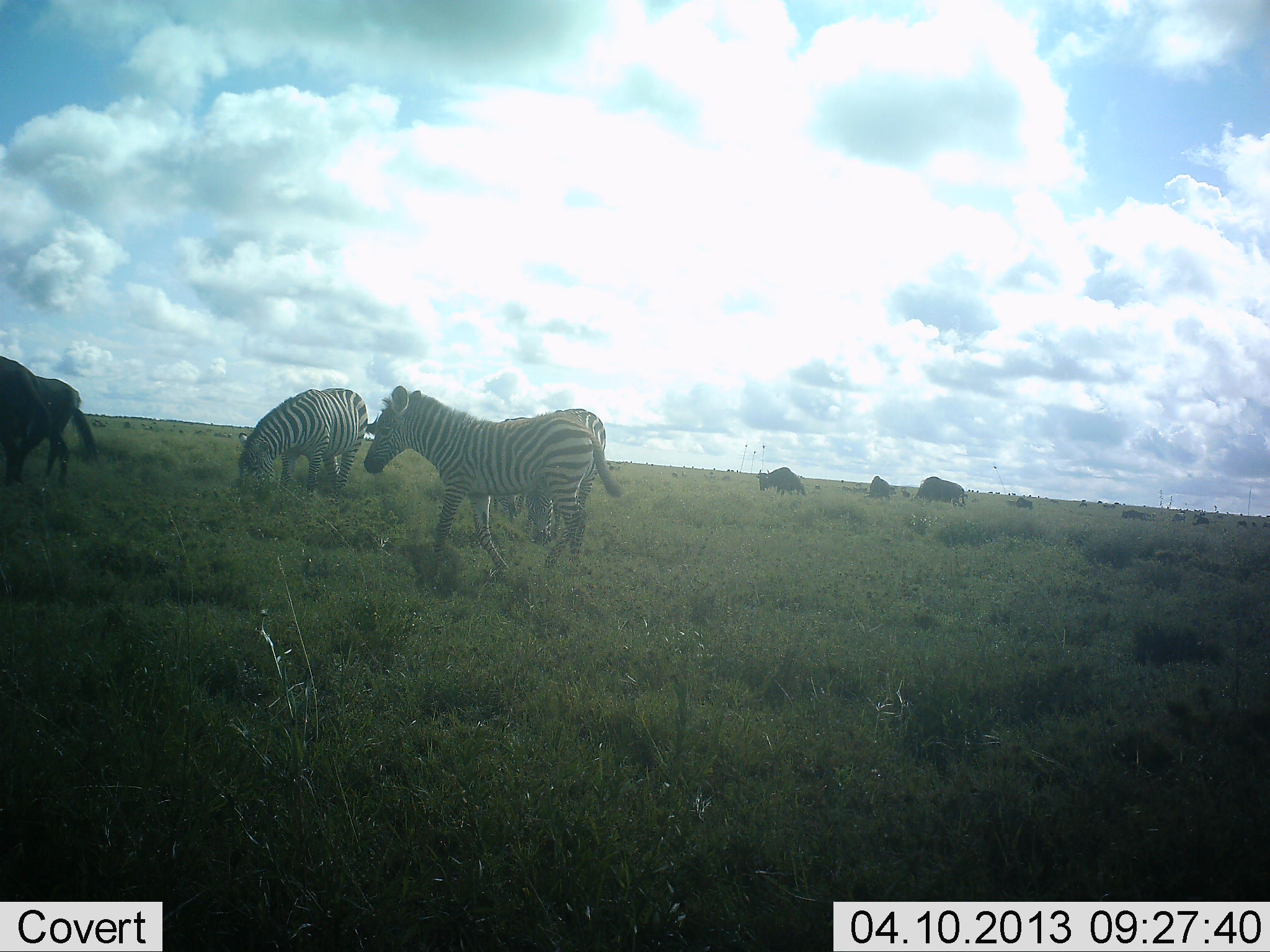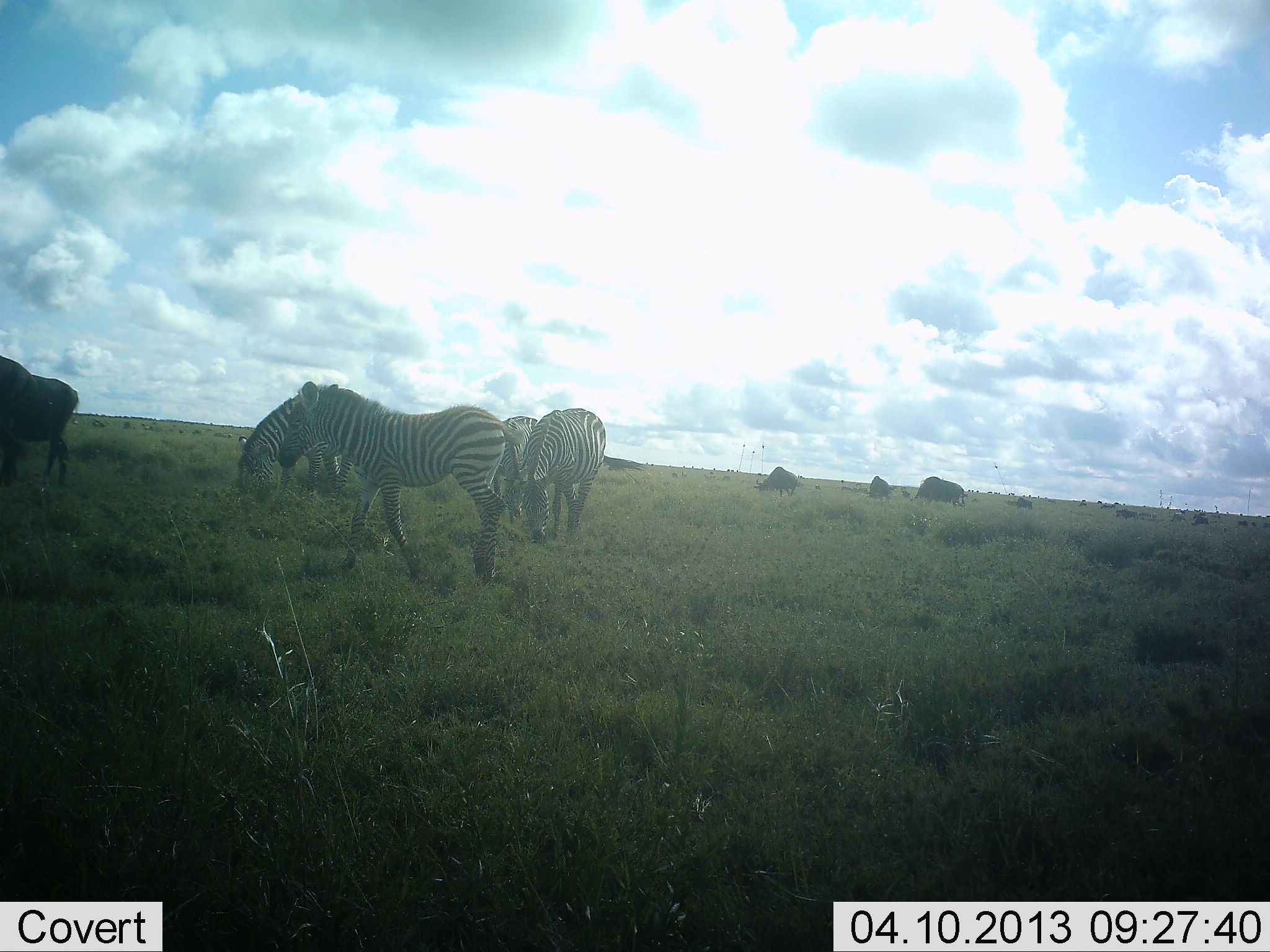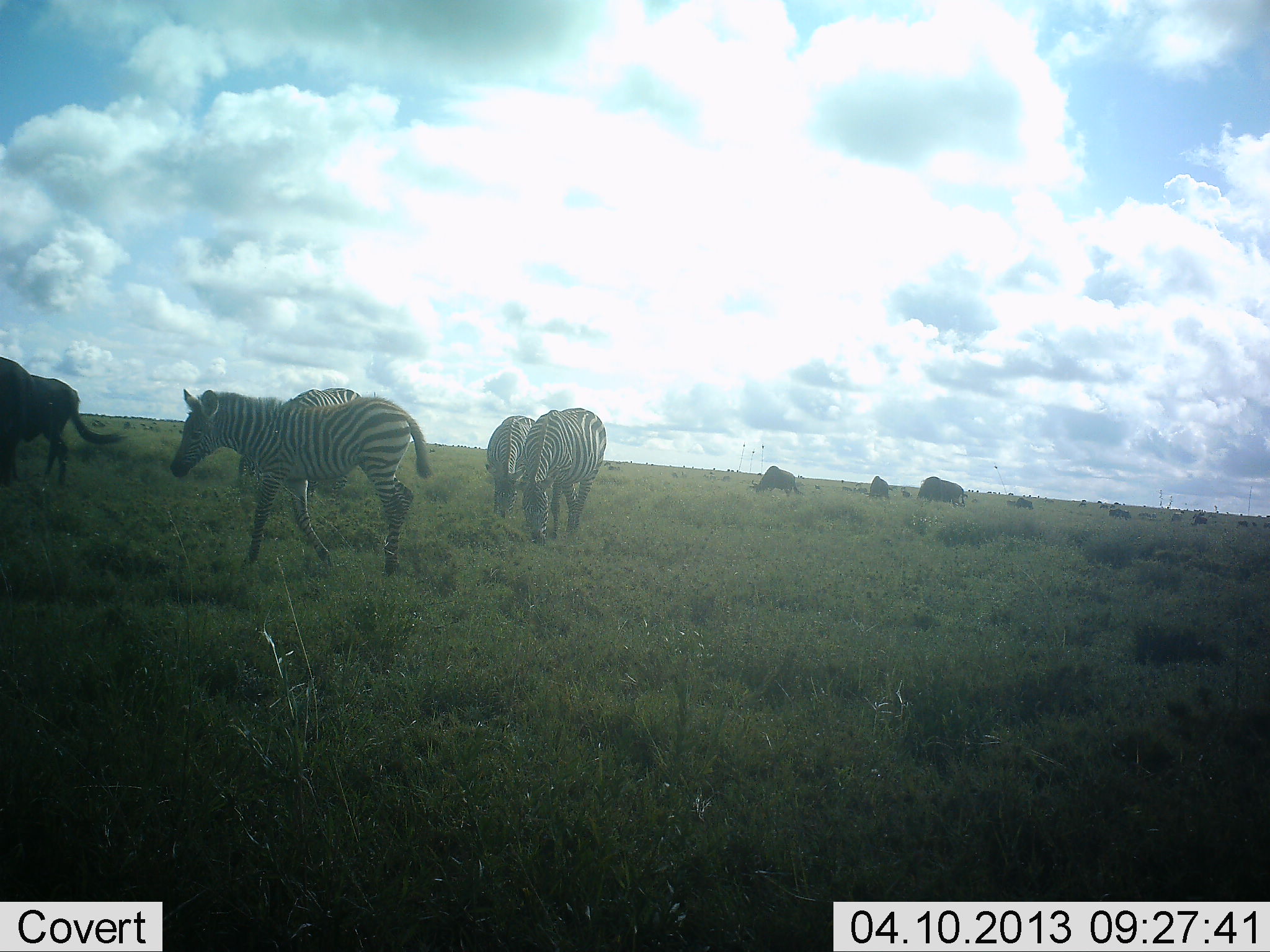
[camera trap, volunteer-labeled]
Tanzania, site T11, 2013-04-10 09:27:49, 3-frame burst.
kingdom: Animalia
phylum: Chordata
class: Mammalia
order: Artiodactyla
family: Bovidae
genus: Connochaetes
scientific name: Connochaetes taurinus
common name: blue wildebeest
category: wildebeest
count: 7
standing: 58%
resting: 8%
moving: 8%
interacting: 4%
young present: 0%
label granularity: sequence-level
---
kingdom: Animalia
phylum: Chordata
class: Mammalia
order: Perissodactyla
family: Equidae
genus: Equus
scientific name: Equus quagga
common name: plains zebra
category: zebra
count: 4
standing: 31%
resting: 5%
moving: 67%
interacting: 5%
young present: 5%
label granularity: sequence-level